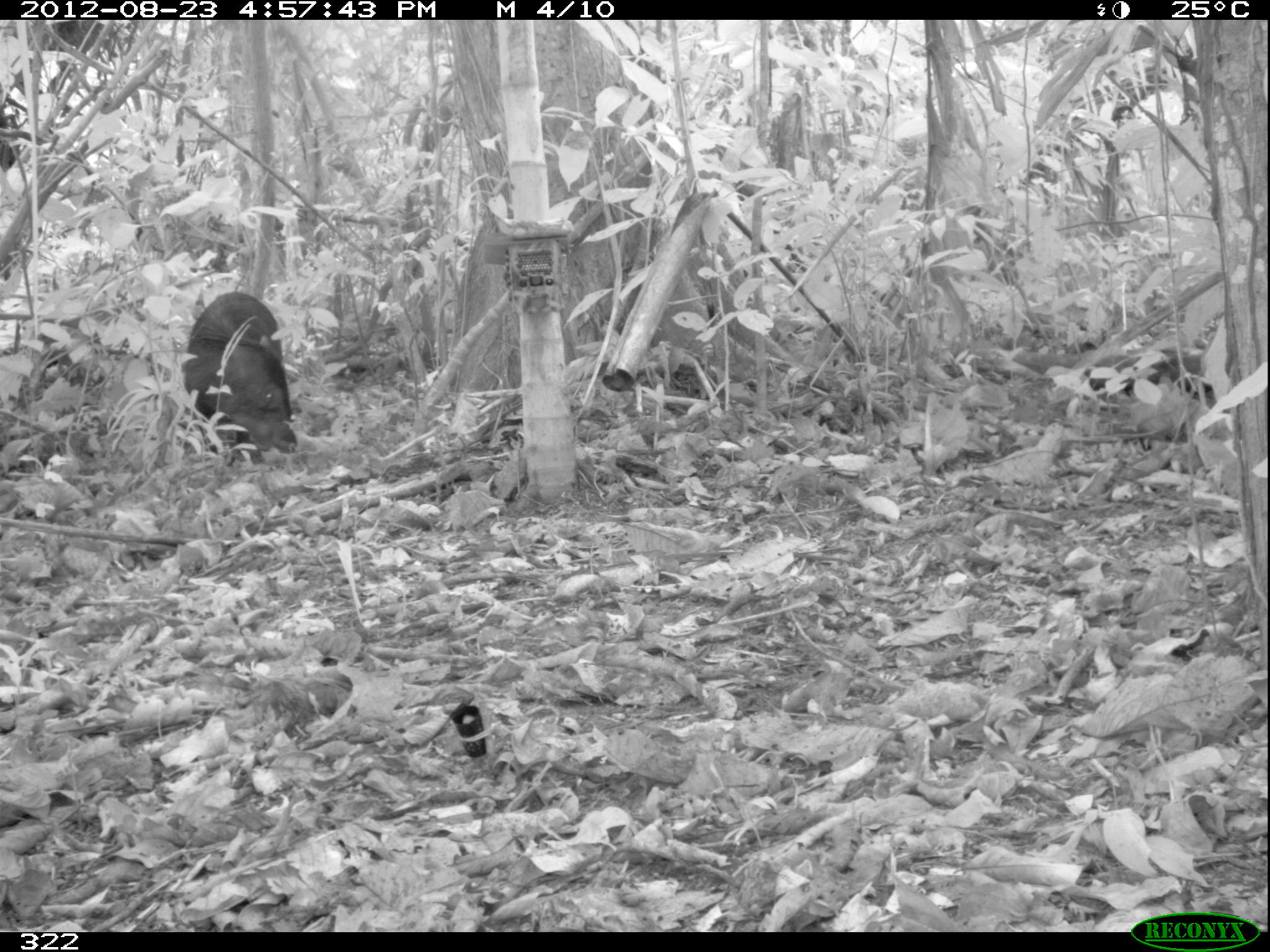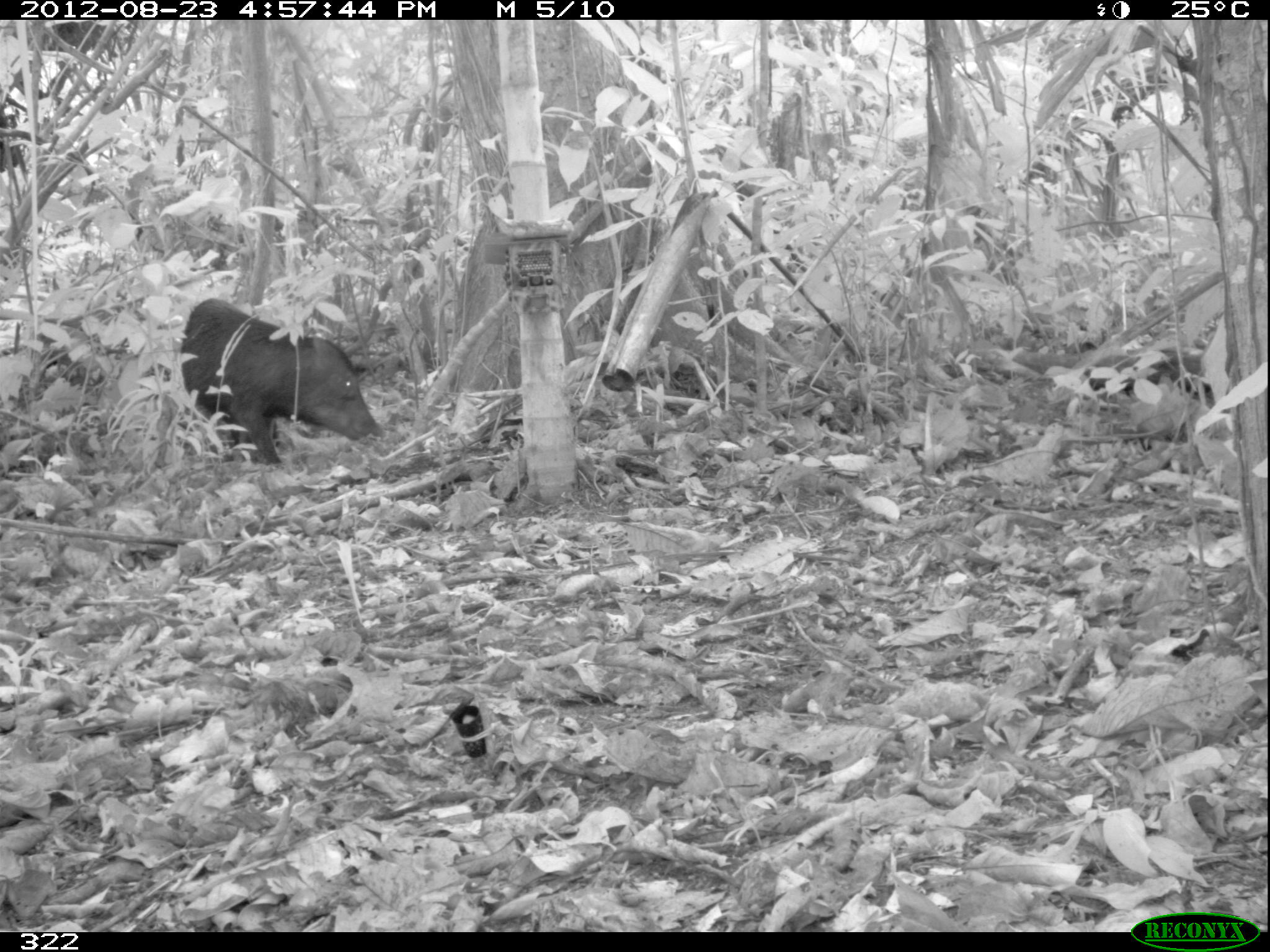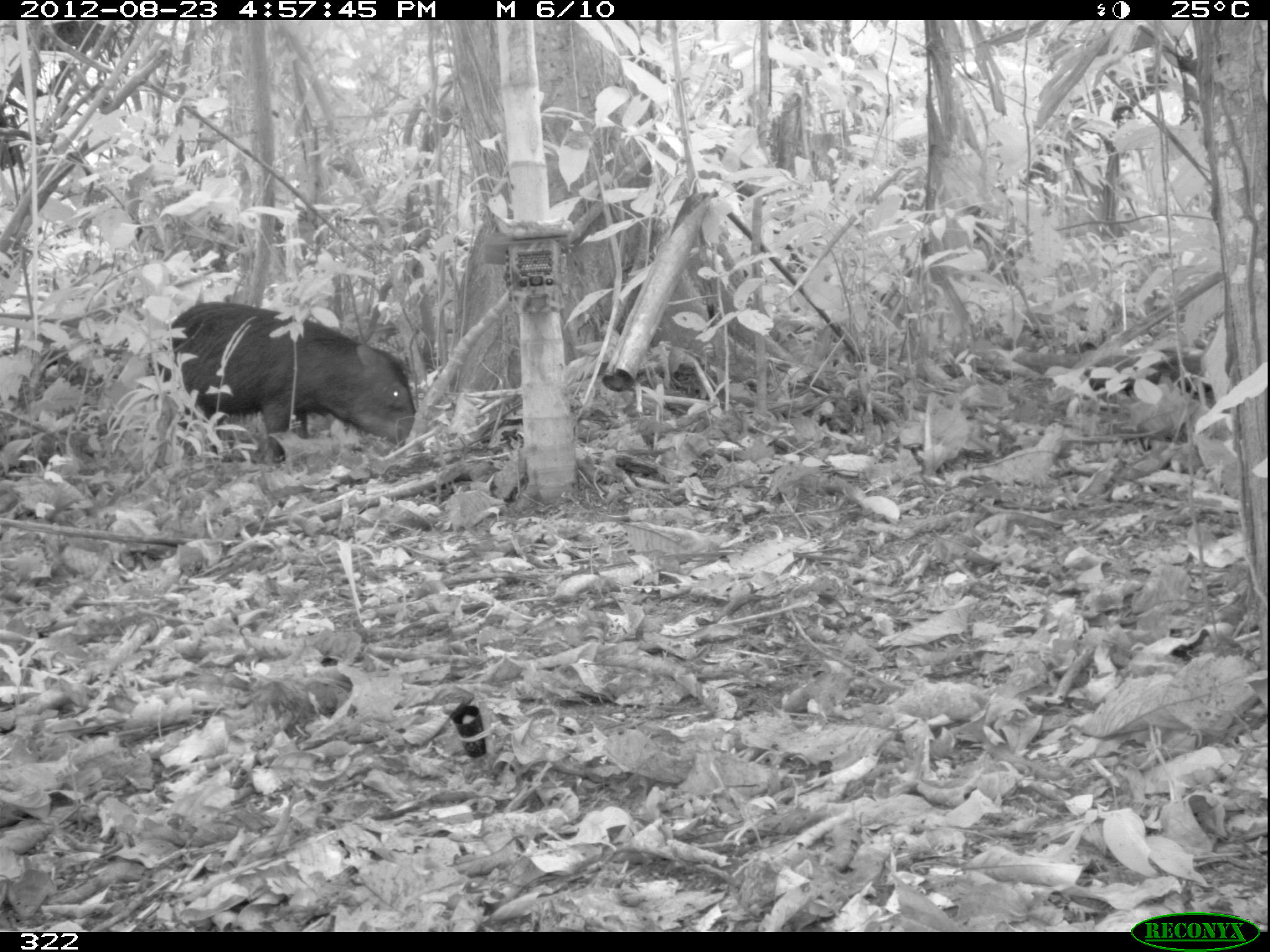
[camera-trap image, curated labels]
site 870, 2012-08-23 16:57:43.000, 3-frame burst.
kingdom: Animalia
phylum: Chordata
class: Mammalia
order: Artiodactyla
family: Tayassuidae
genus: Tayassu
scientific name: Tayassu pecari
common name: white-lipped peccary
Tayassu pecari (white-lipped peccary).